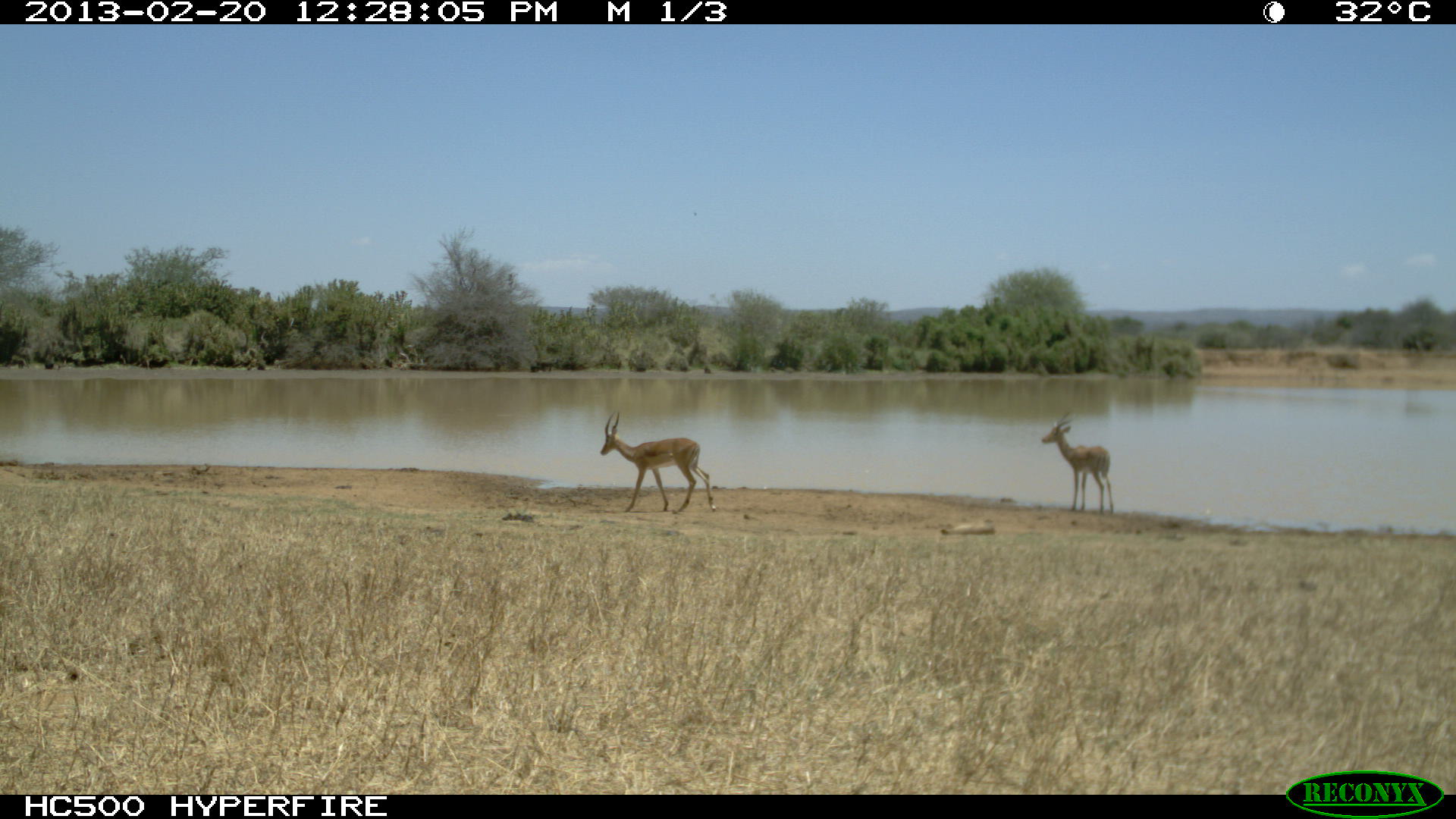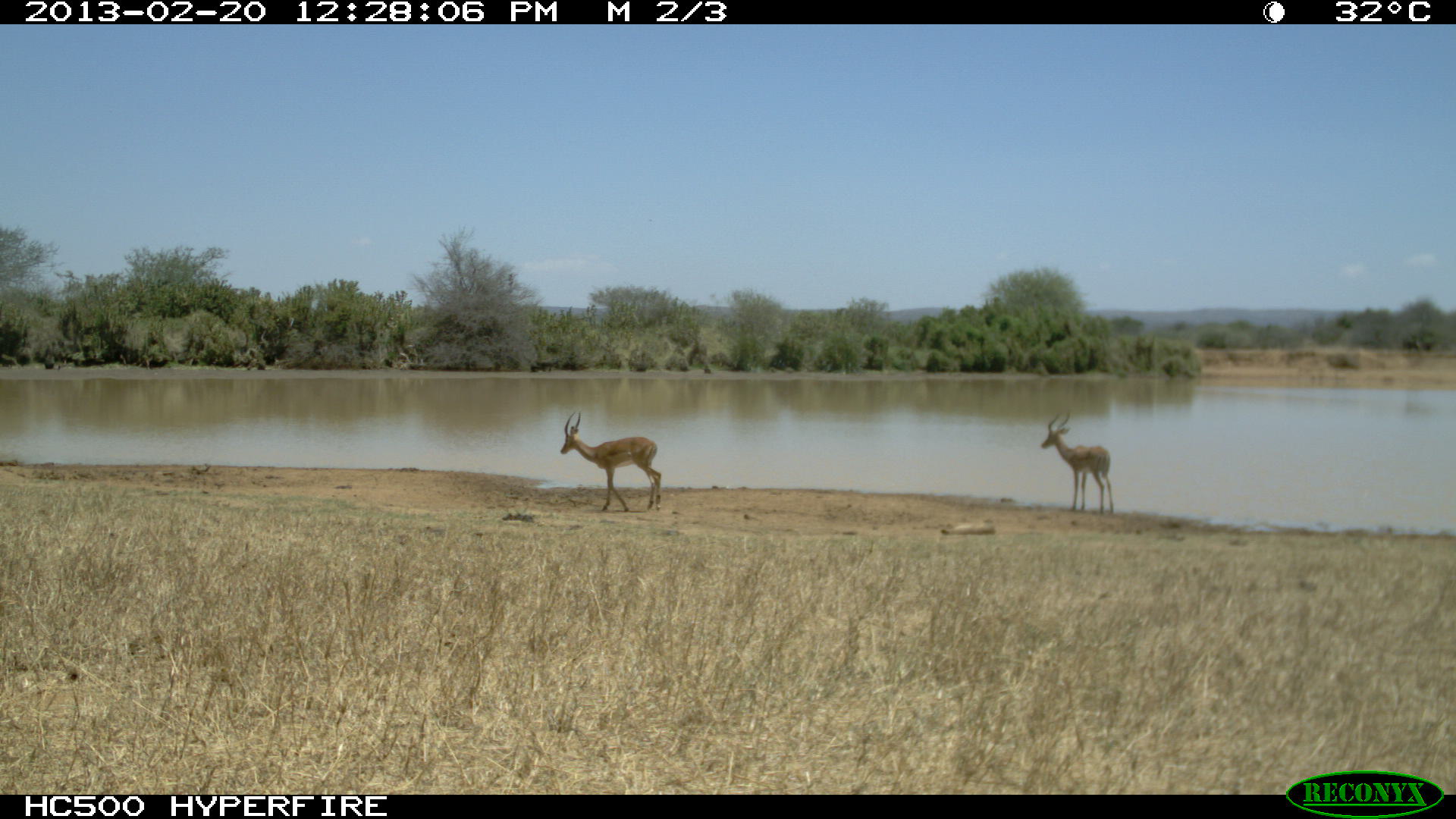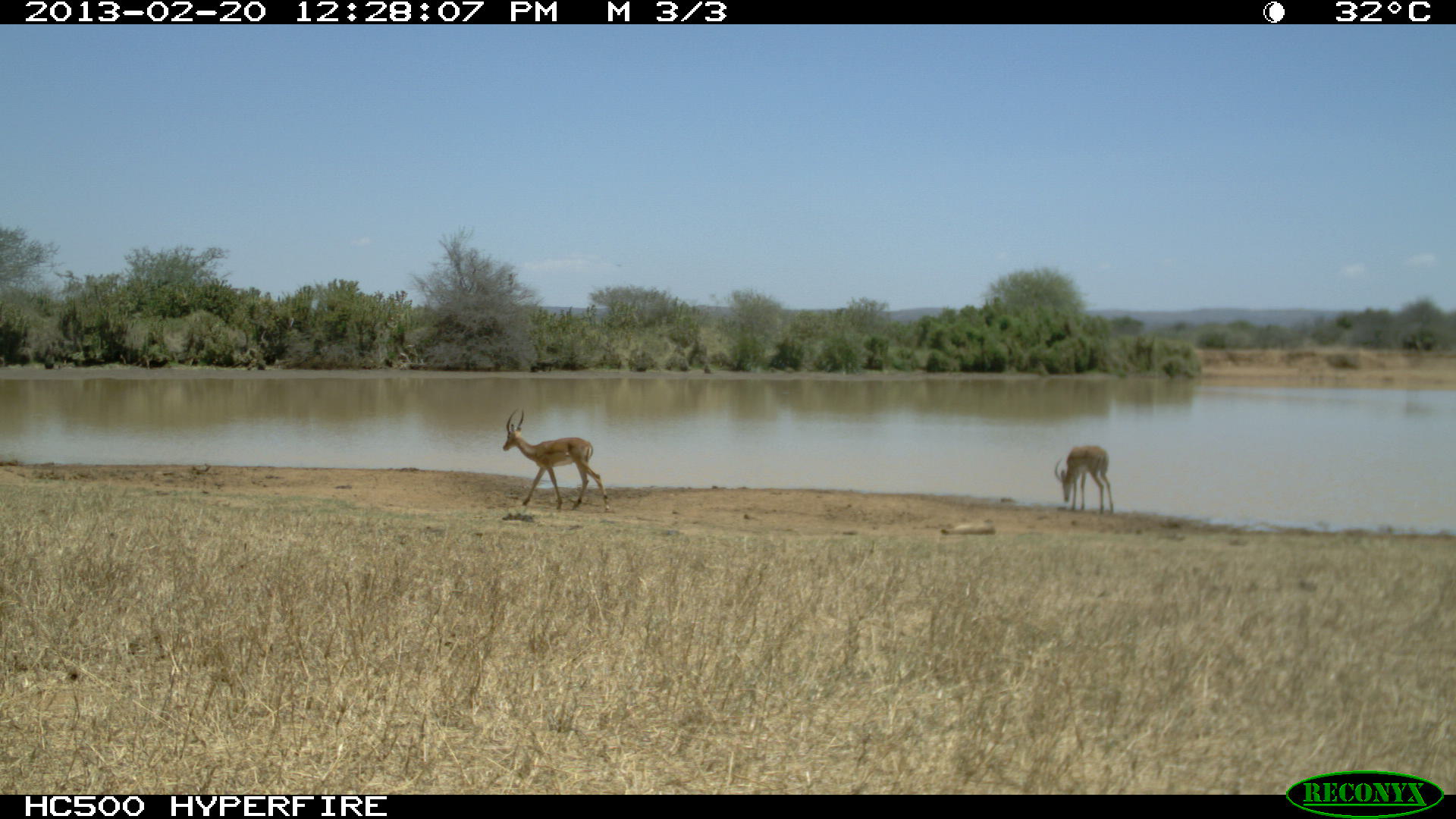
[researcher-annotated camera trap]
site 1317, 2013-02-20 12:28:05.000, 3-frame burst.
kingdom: Animalia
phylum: Chordata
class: Mammalia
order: Artiodactyla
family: Bovidae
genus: Aepyceros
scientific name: Aepyceros melampus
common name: impala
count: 2